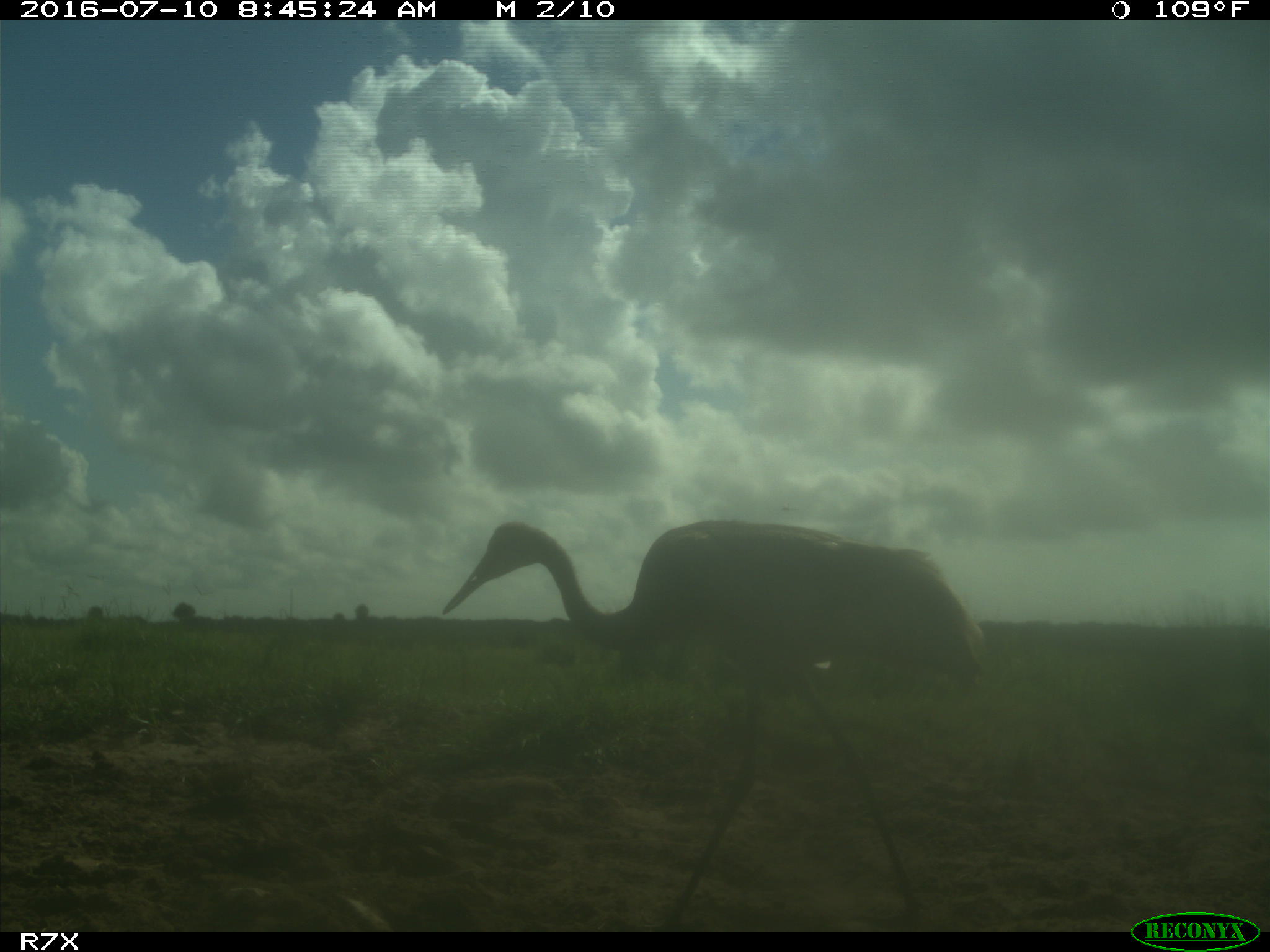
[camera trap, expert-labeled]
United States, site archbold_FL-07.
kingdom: Animalia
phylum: Chordata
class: Aves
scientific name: Aves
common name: birds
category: unidentified bird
Unidentified bird (birds) (Aves).